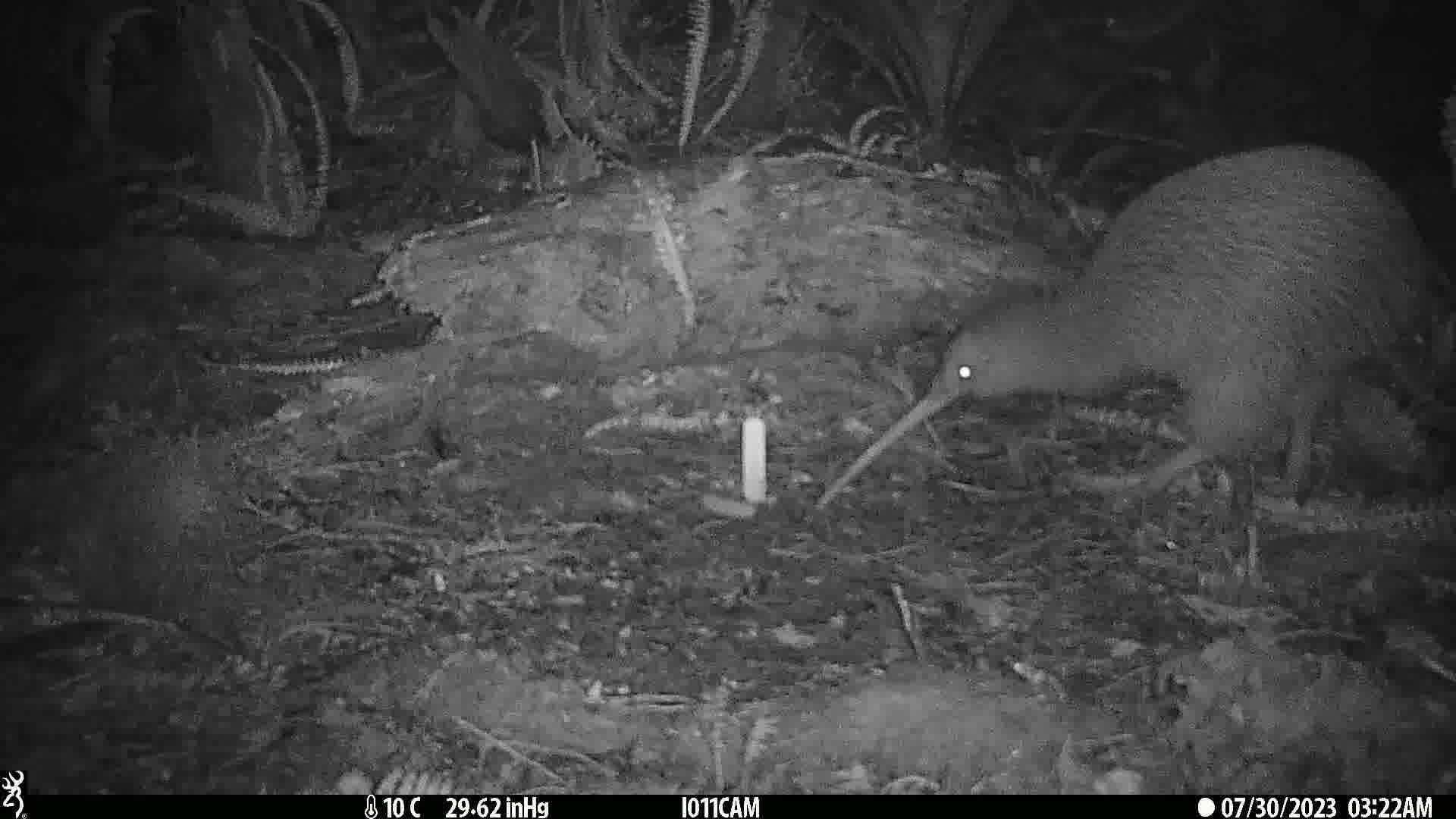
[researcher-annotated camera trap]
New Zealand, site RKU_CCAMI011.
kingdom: Animalia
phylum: Chordata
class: Aves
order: Apterygiformes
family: Apterygidae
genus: Apteryx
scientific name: Apteryx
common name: kiwi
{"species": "kiwi (Apteryx)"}